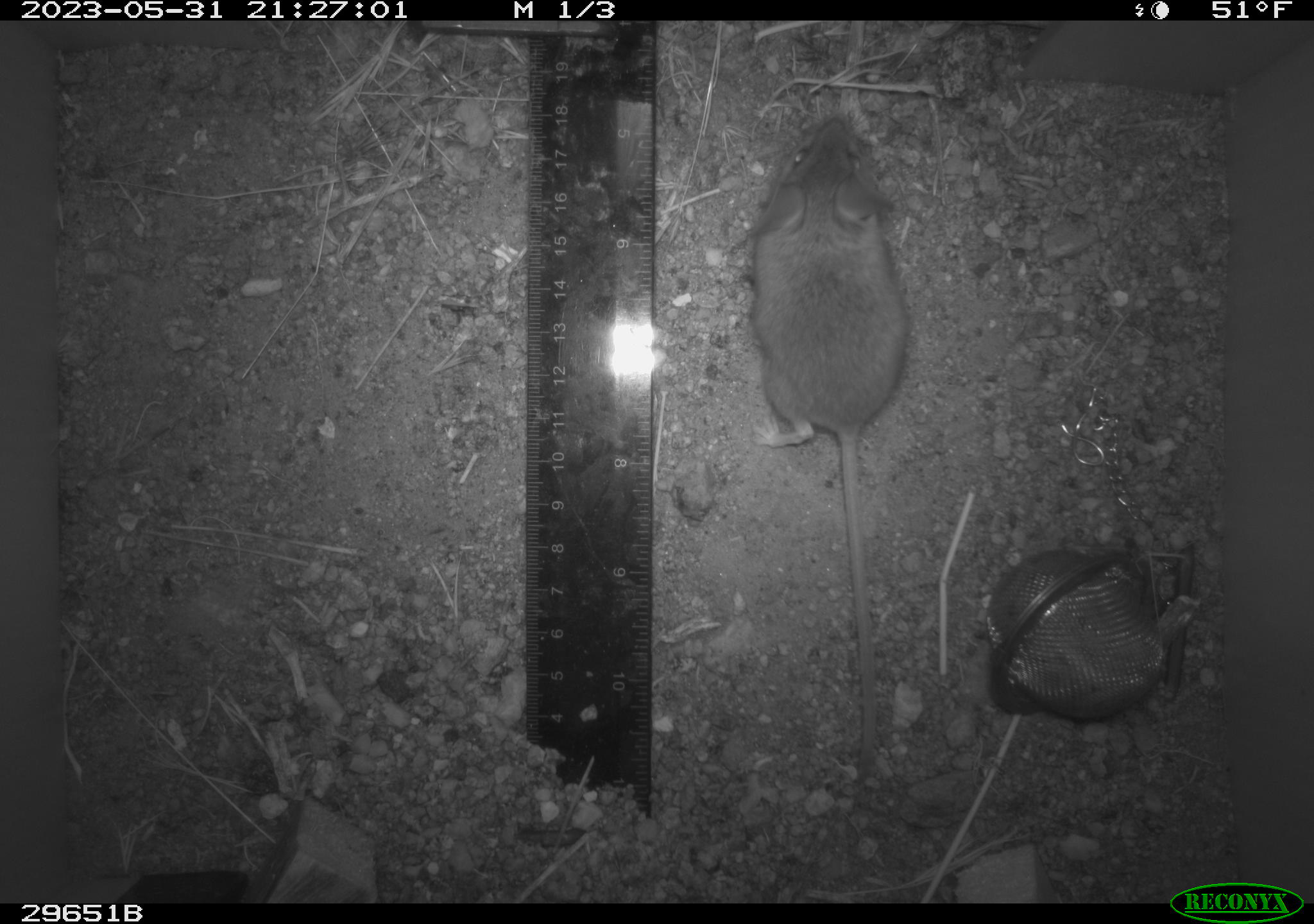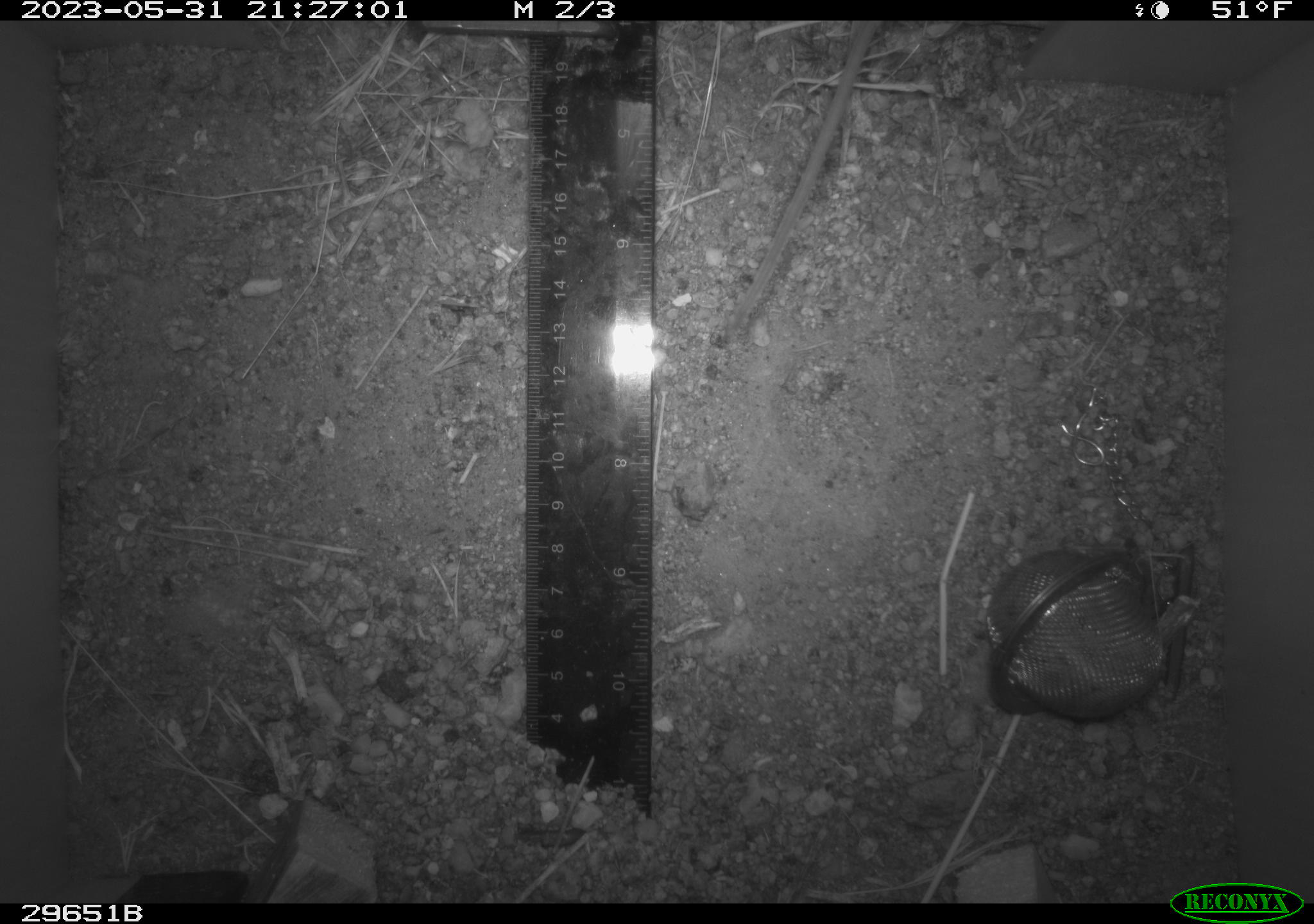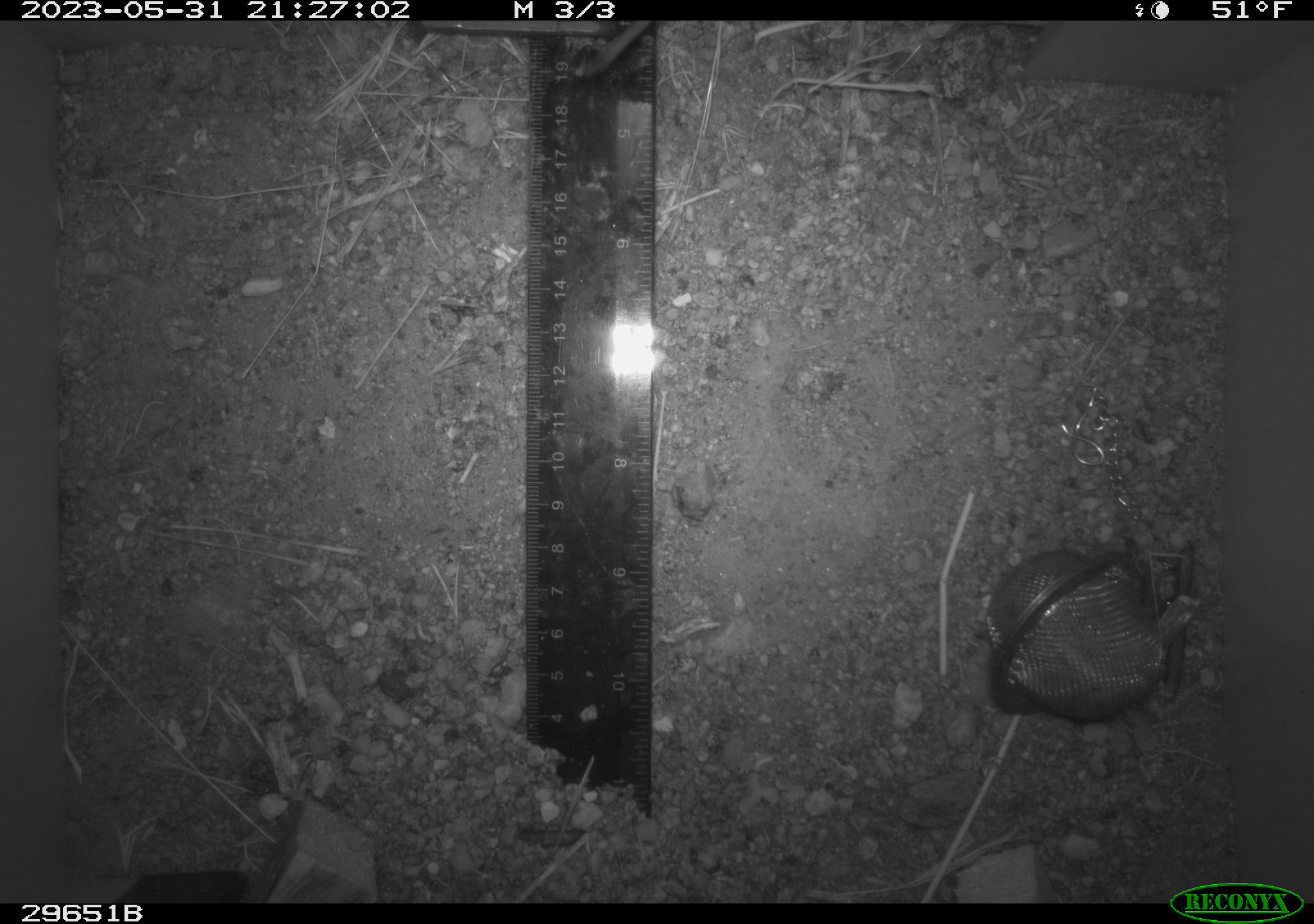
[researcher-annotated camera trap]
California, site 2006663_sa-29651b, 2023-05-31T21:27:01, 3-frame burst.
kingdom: Animalia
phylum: Chordata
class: Mammalia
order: Rodentia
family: Cricetidae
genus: Peromyscus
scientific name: Peromyscus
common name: deer mice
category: peromyscus species